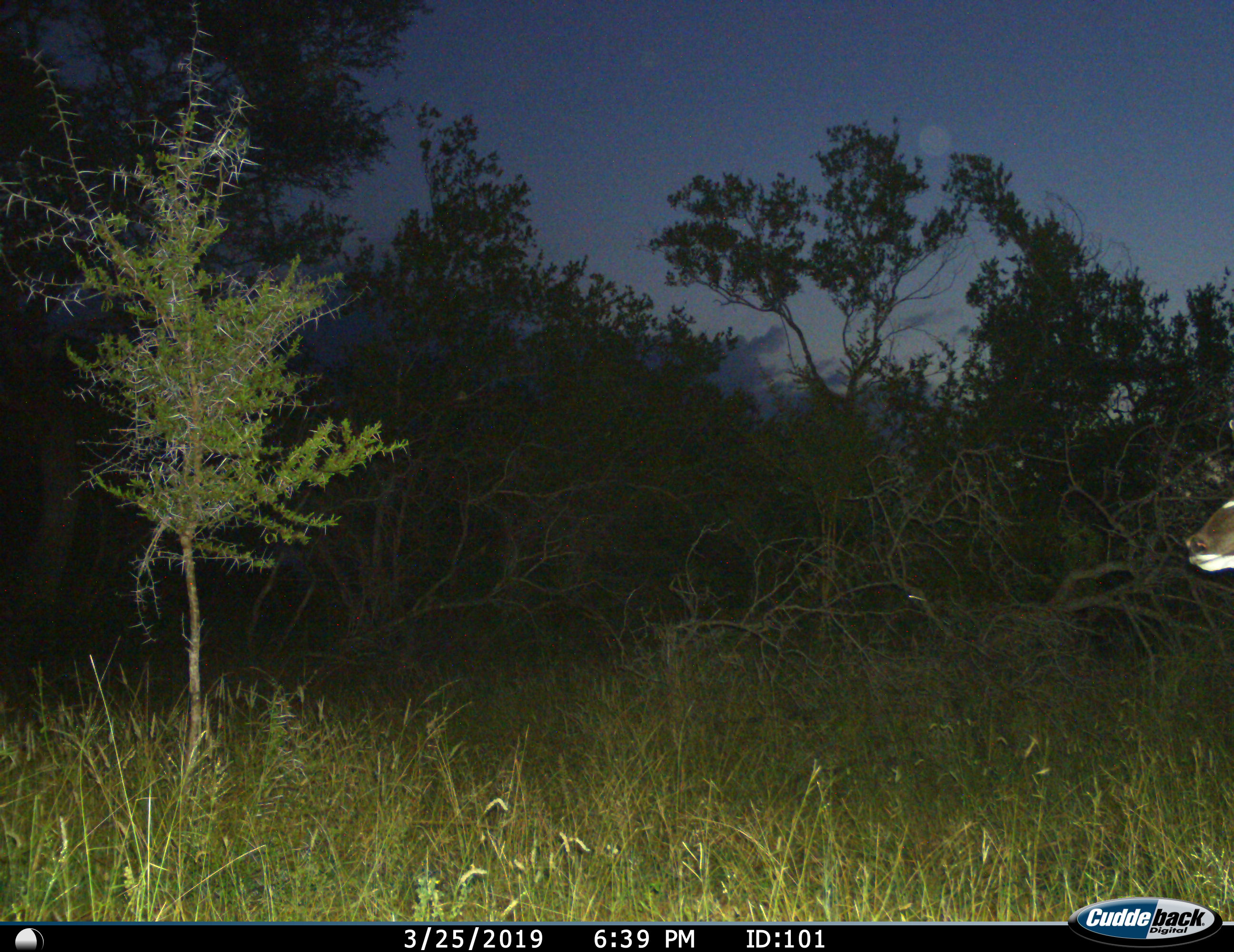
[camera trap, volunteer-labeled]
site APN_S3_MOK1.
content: unidentified animal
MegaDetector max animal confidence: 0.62